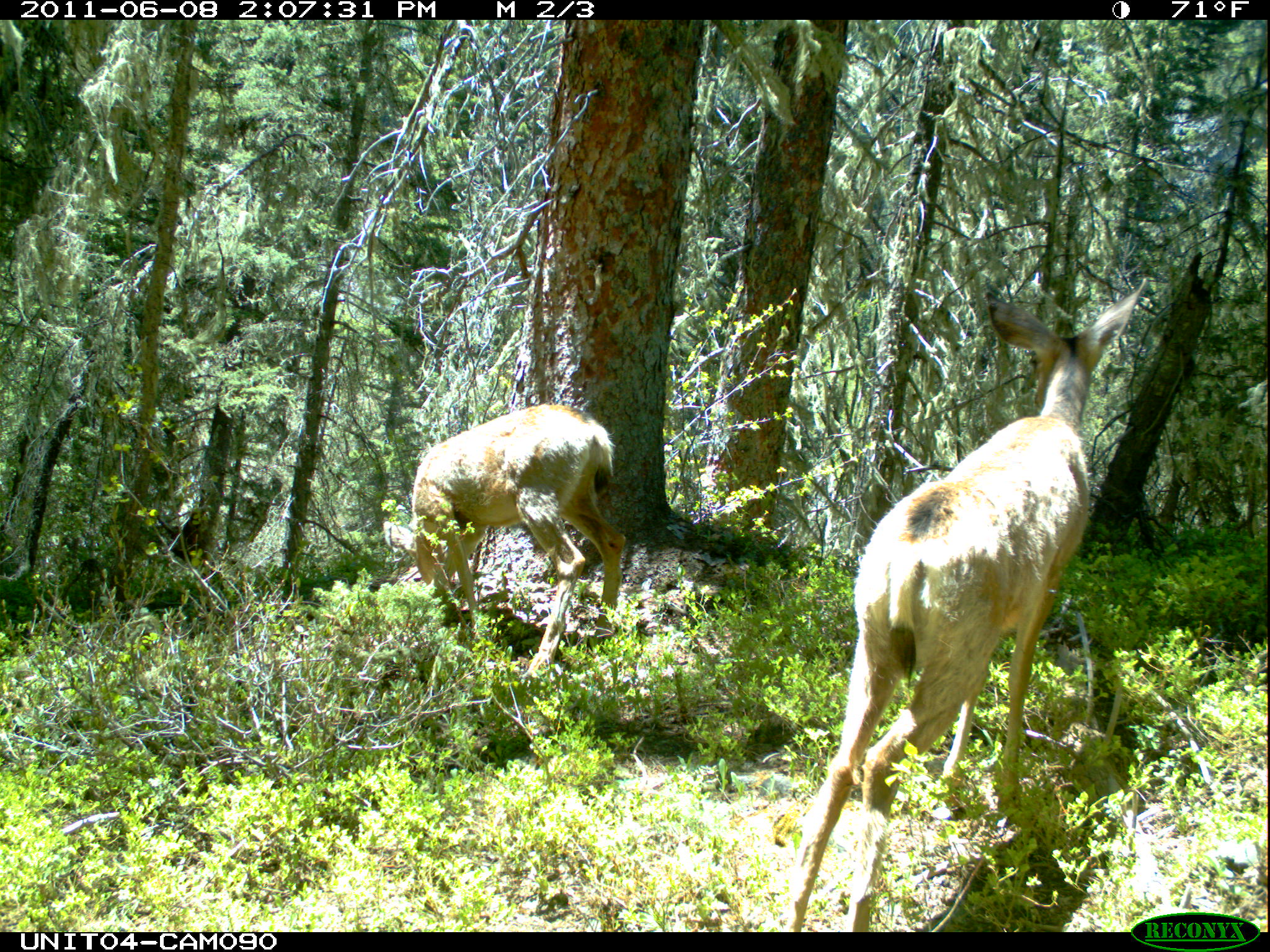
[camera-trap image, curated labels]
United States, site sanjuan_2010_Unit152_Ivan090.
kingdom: Animalia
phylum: Chordata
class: Mammalia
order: Artiodactyla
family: Cervidae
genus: Odocoileus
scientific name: Odocoileus hemionus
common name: mule deer